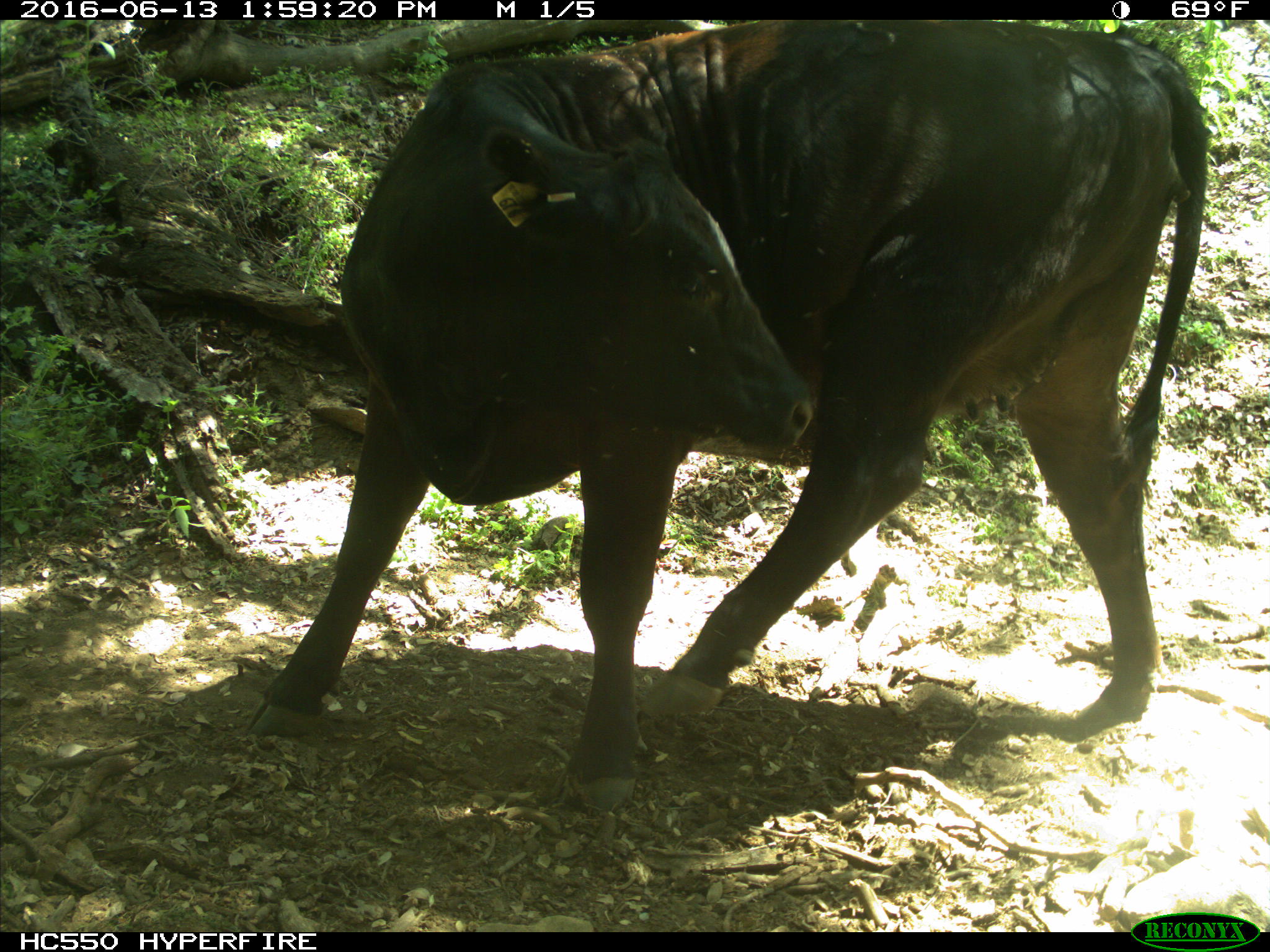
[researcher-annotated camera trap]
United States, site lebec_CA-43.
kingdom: Animalia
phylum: Chordata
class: Mammalia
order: Artiodactyla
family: Bovidae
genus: Bos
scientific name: Bos taurus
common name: domestic cow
Bos taurus (domestic cow).